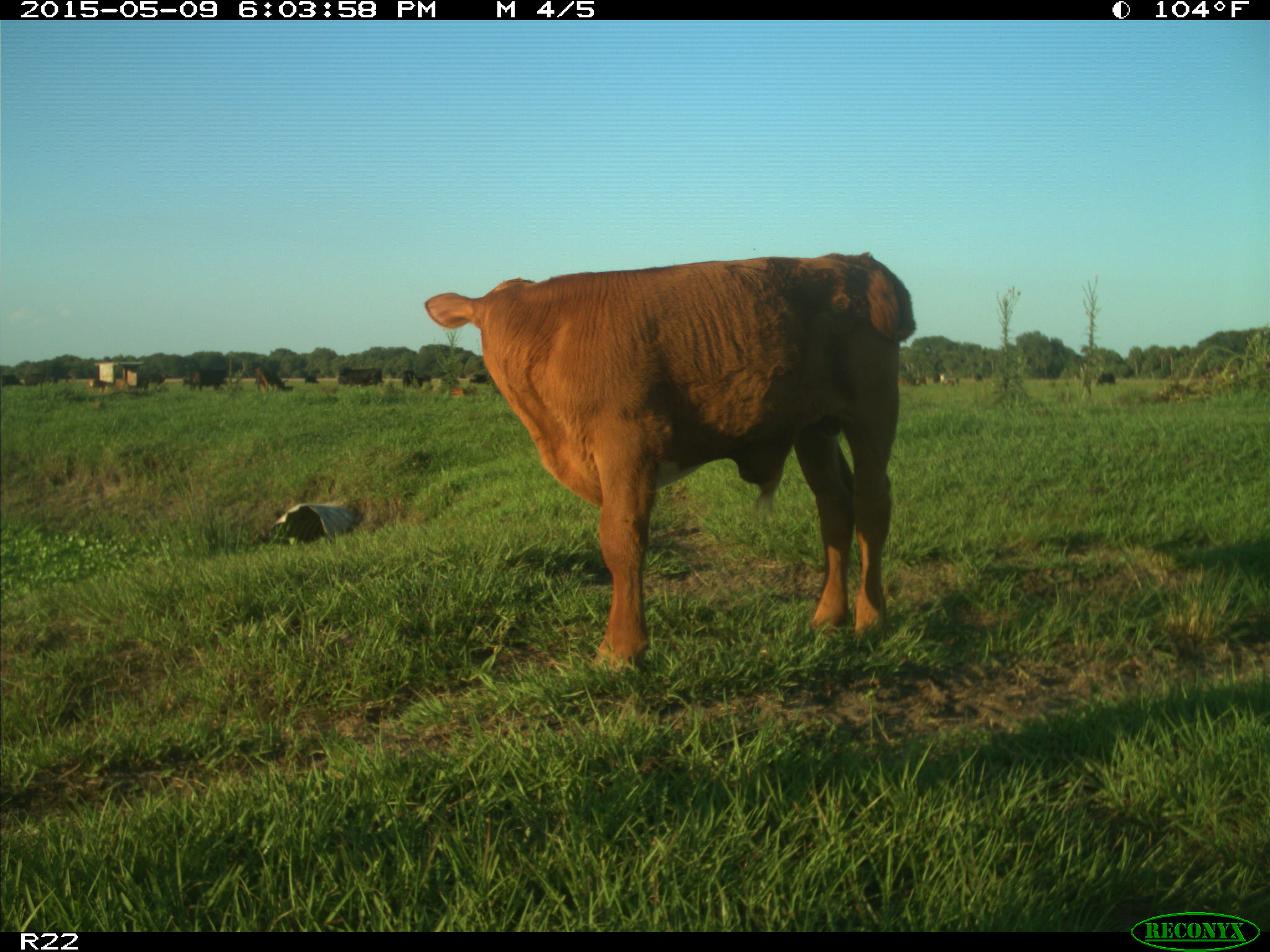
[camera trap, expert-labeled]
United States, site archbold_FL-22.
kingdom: Animalia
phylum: Chordata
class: Mammalia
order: Artiodactyla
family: Bovidae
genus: Bos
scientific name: Bos taurus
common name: domestic cow